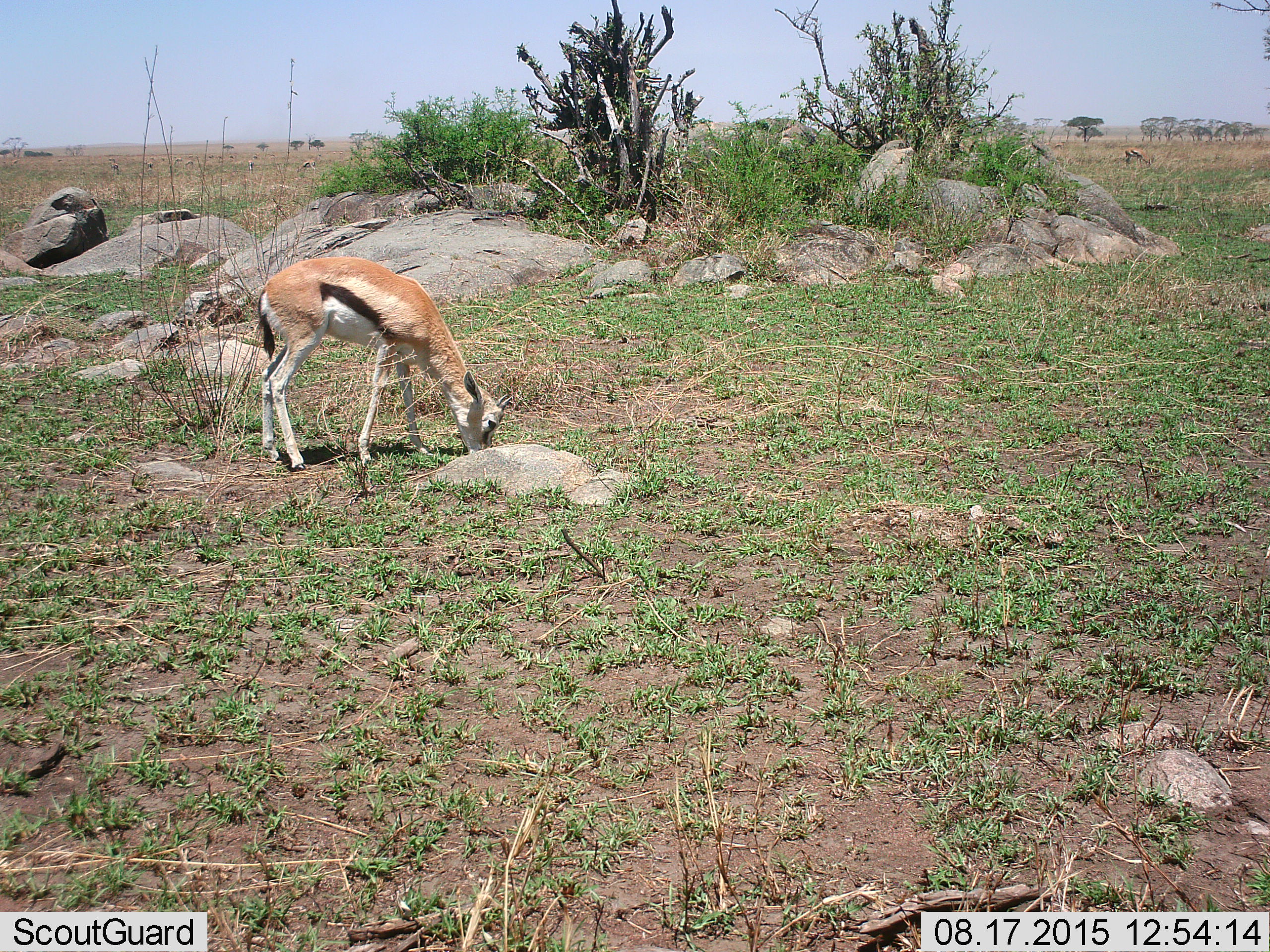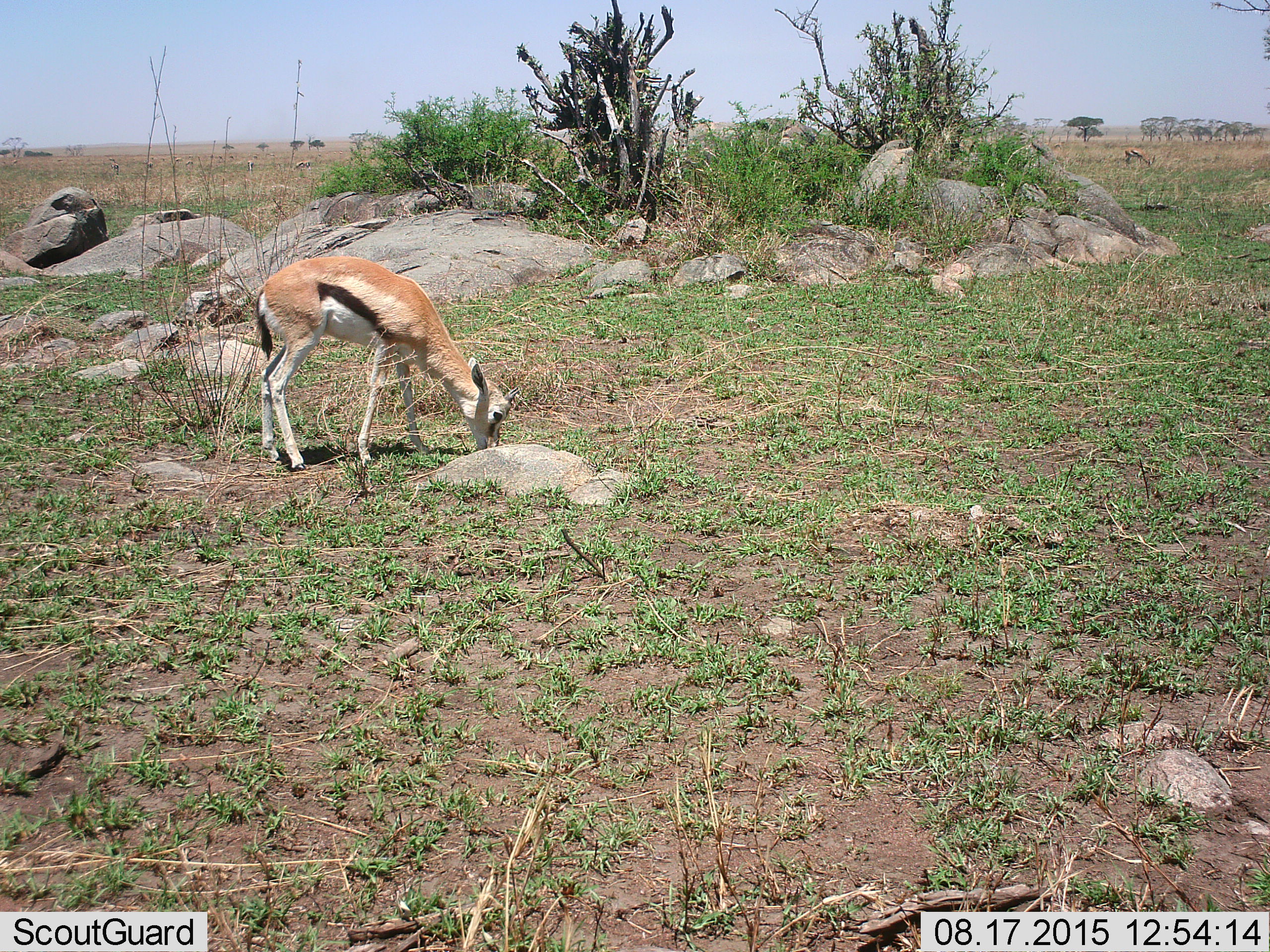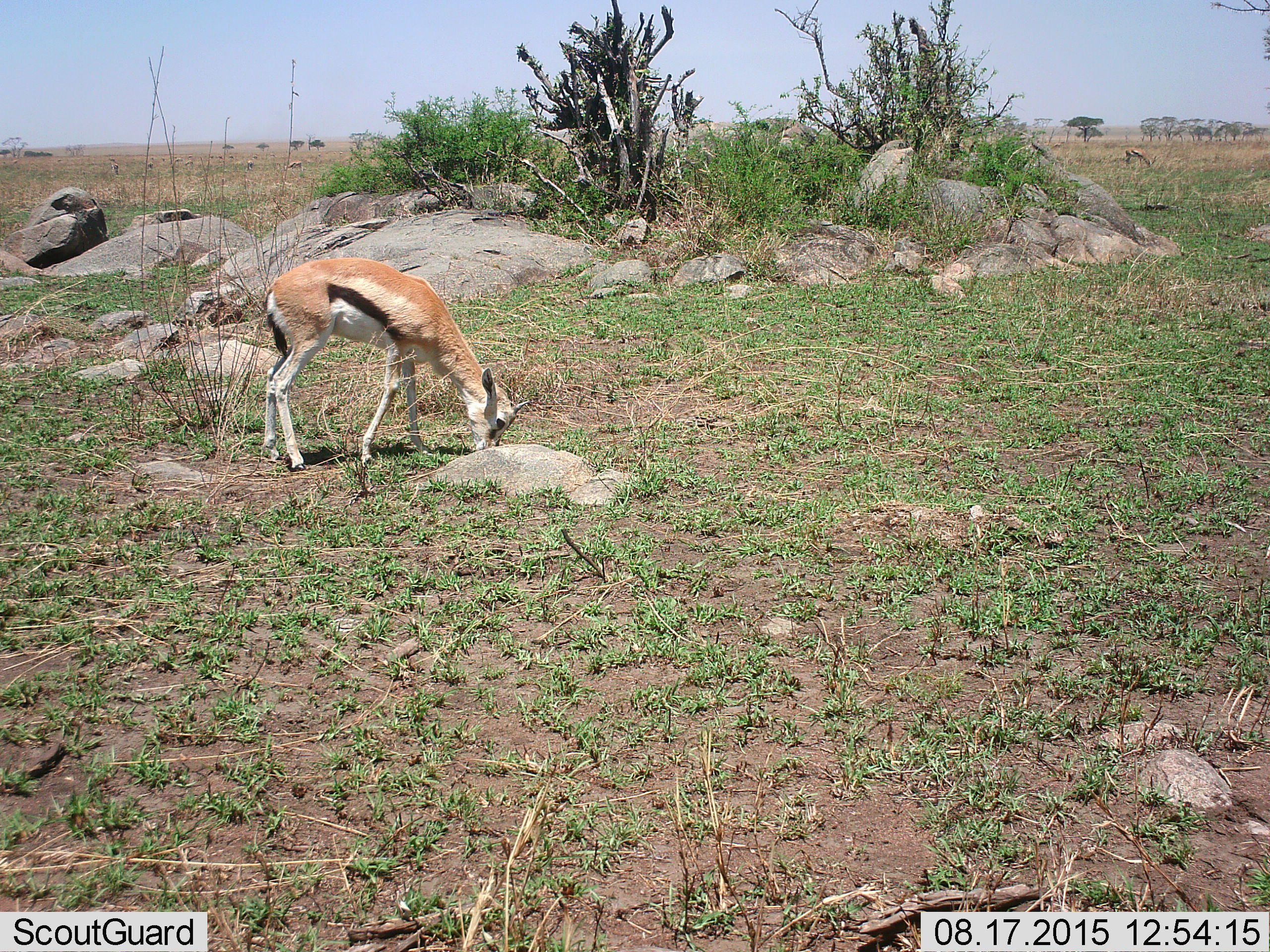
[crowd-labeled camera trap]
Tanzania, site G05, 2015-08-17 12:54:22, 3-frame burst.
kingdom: Animalia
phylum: Chordata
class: Mammalia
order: Artiodactyla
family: Bovidae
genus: Eudorcas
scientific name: Eudorcas thomsonii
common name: thomson's gazelle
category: gazellethomsons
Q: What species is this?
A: Gazellethomsons (thomson's gazelle) (Eudorcas thomsonii).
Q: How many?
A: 5.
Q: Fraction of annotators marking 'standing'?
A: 31%.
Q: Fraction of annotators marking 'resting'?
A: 0%.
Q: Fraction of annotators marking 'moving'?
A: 8%.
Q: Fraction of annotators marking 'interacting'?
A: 0%.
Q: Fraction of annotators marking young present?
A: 8%.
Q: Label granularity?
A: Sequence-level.